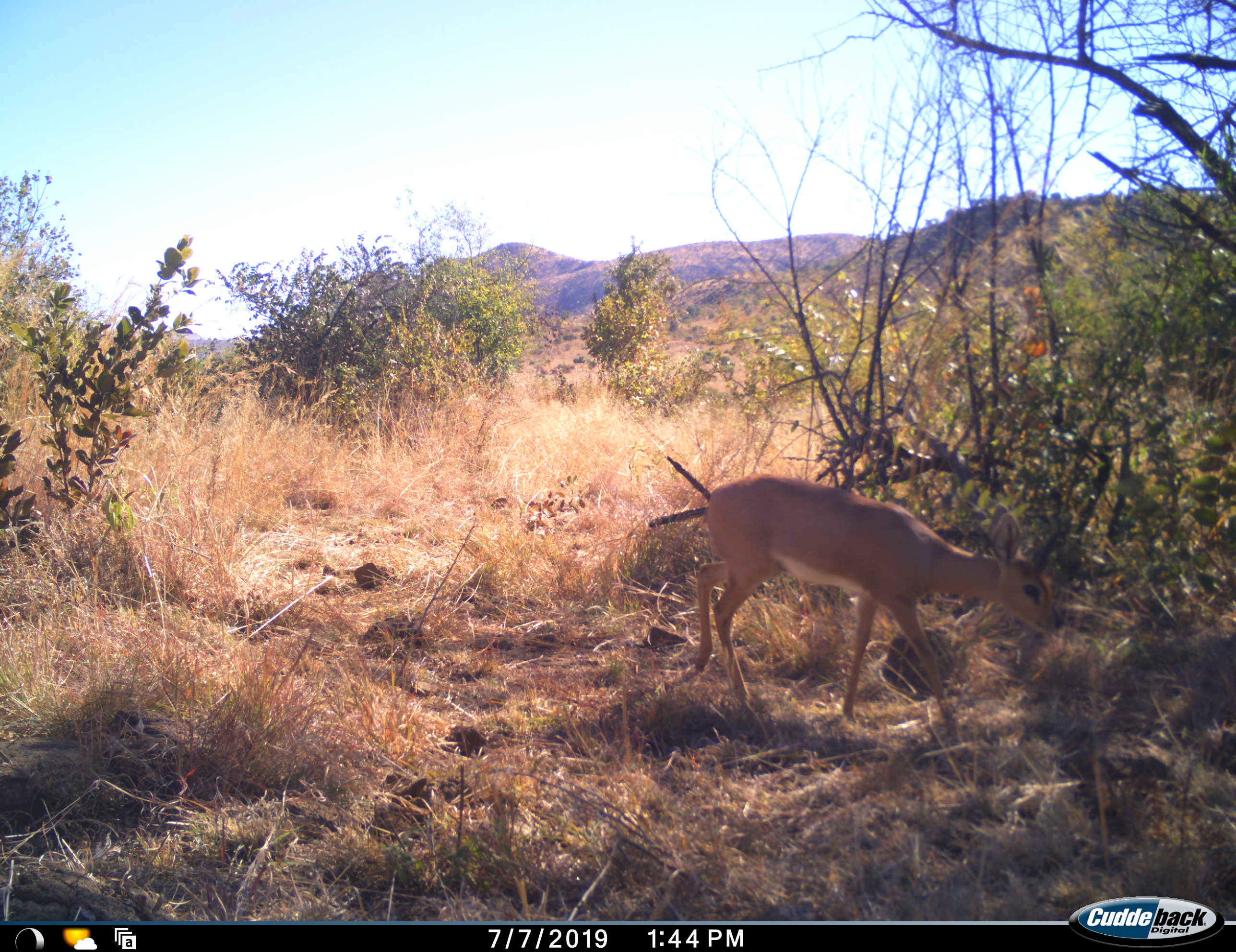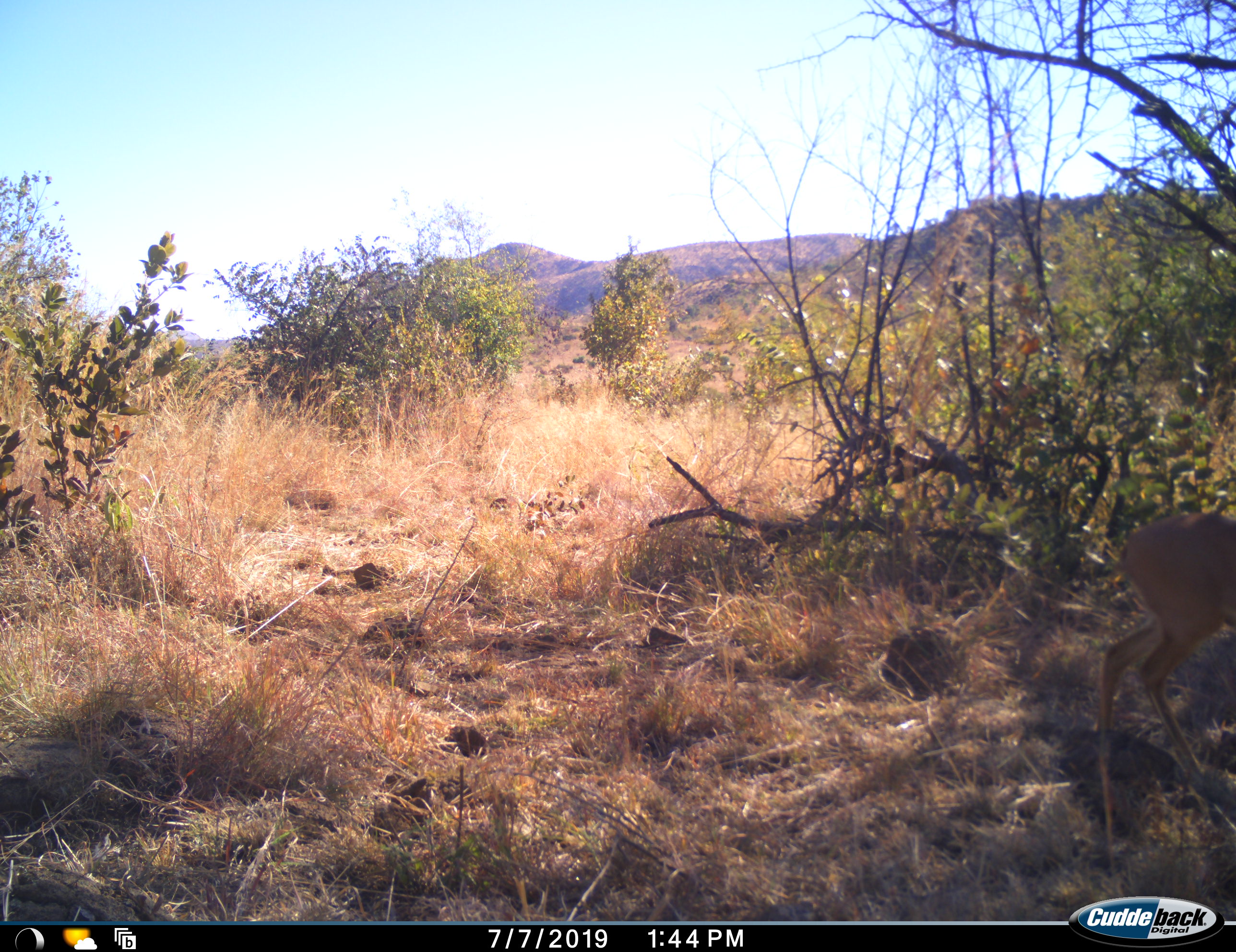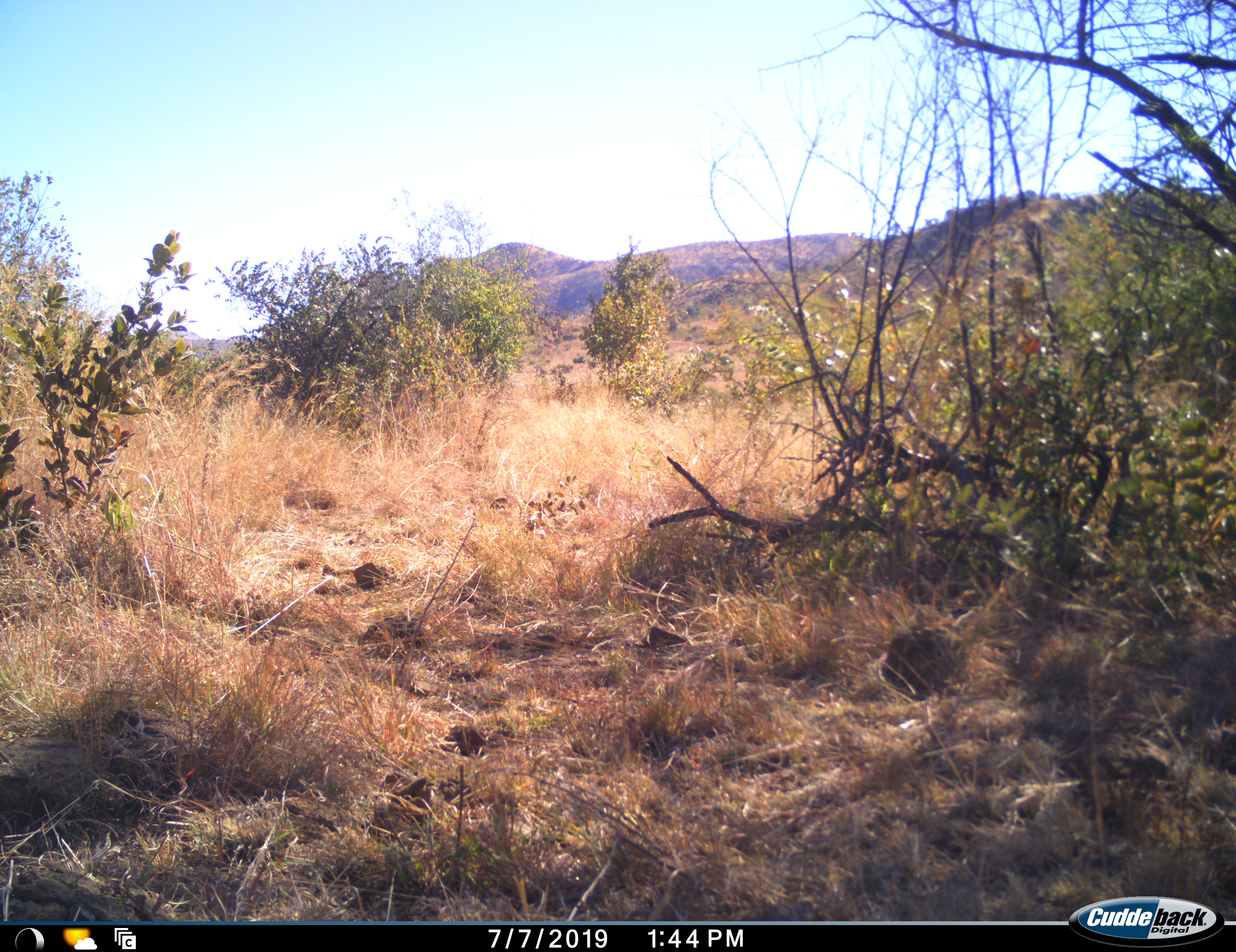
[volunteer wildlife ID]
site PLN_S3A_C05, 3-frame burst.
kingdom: Animalia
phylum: Chordata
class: Mammalia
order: Artiodactyla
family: Bovidae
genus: Raphicerus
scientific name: Raphicerus campestris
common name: steenbok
Steenbok (Raphicerus campestris), count 1. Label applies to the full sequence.